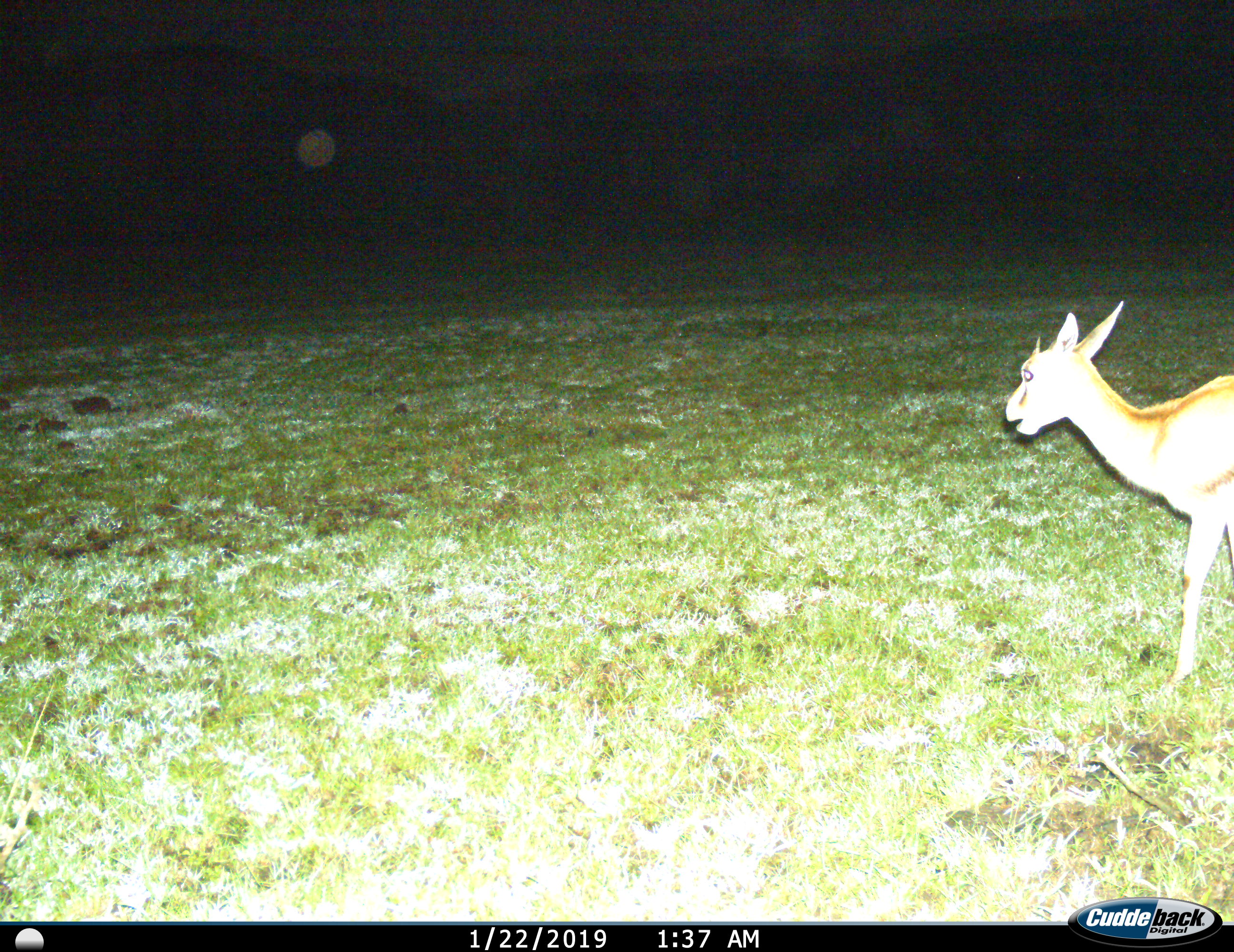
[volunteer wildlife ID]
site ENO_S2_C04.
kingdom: Animalia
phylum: Chordata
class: Mammalia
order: Artiodactyla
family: Bovidae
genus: Eudorcas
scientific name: Eudorcas thomsonii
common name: thomson's gazelle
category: gazellethomsons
Gazellethomsons (thomson's gazelle) (Eudorcas thomsonii), count 1. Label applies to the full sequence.